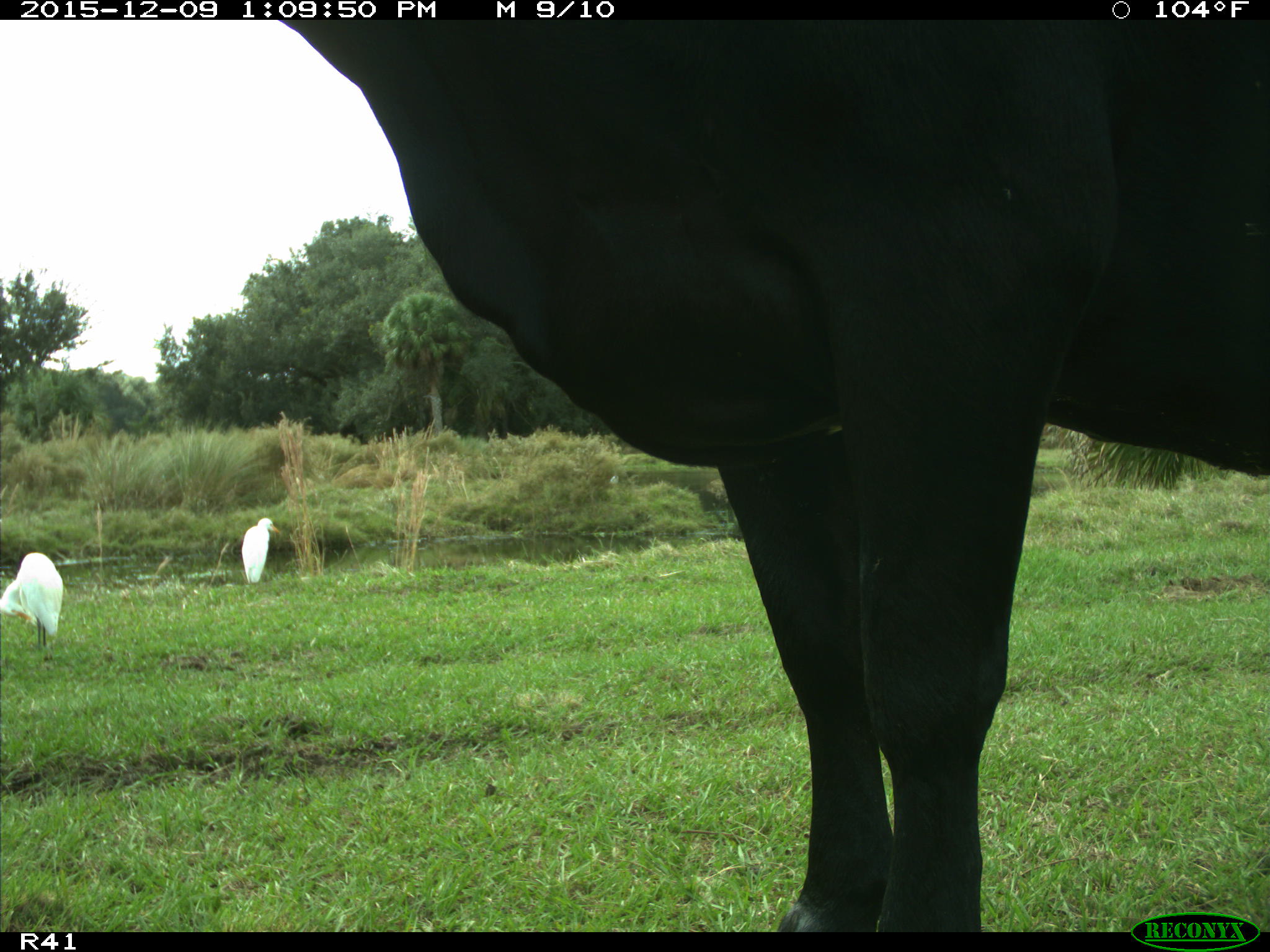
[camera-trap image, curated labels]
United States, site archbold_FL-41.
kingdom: Animalia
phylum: Chordata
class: Mammalia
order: Artiodactyla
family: Bovidae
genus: Bos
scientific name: Bos taurus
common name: domestic cow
Bos taurus (domestic cow).